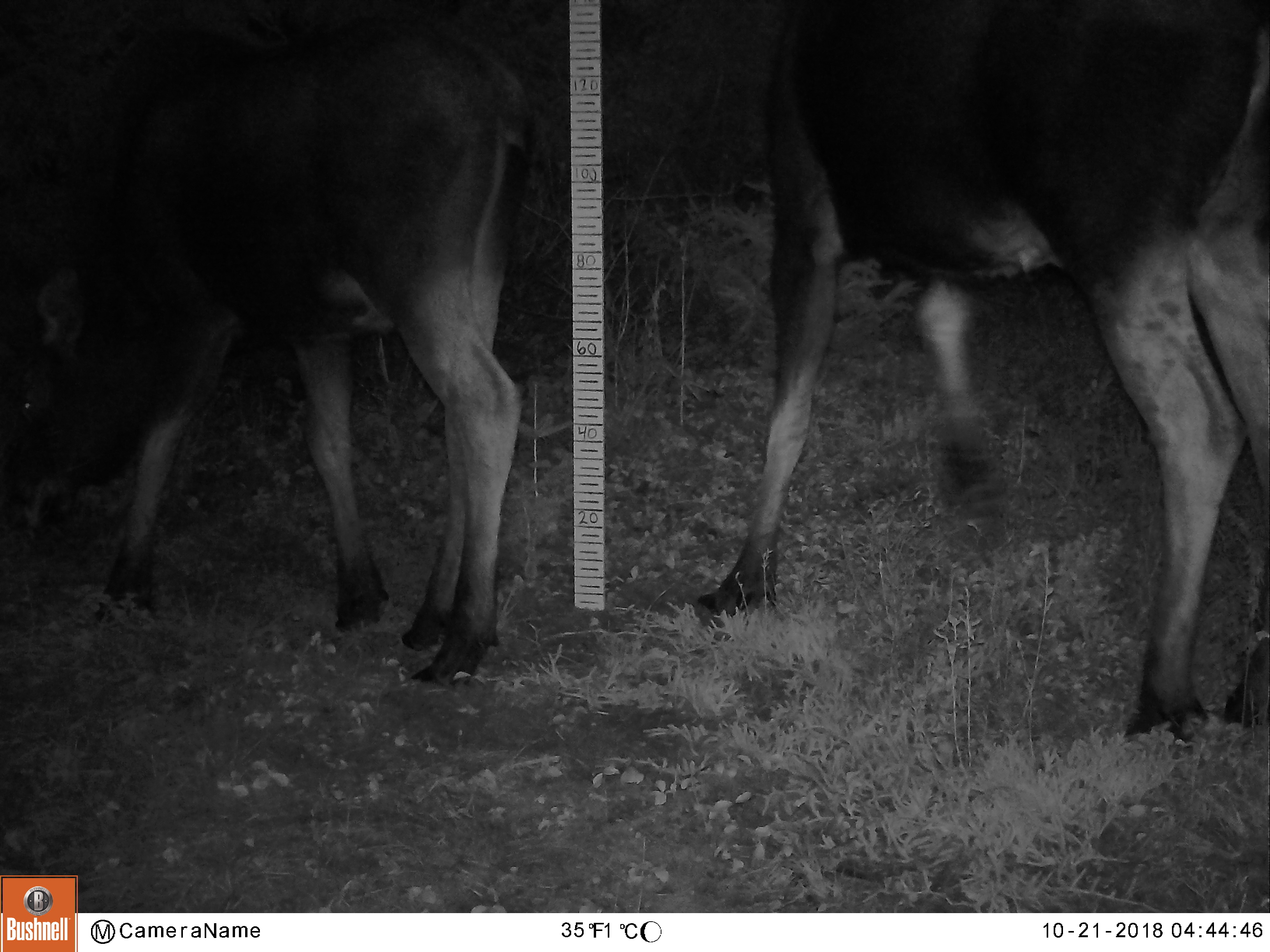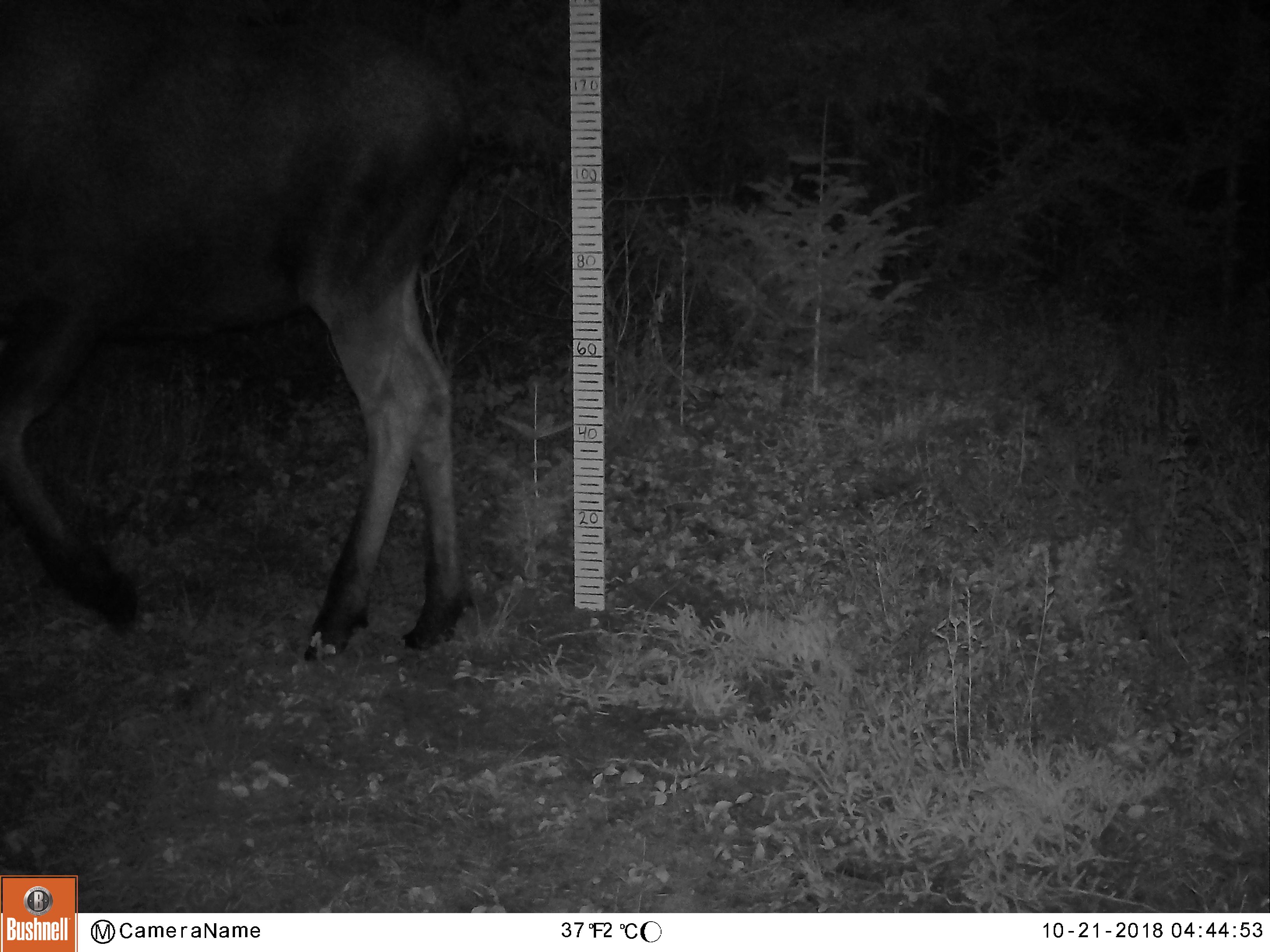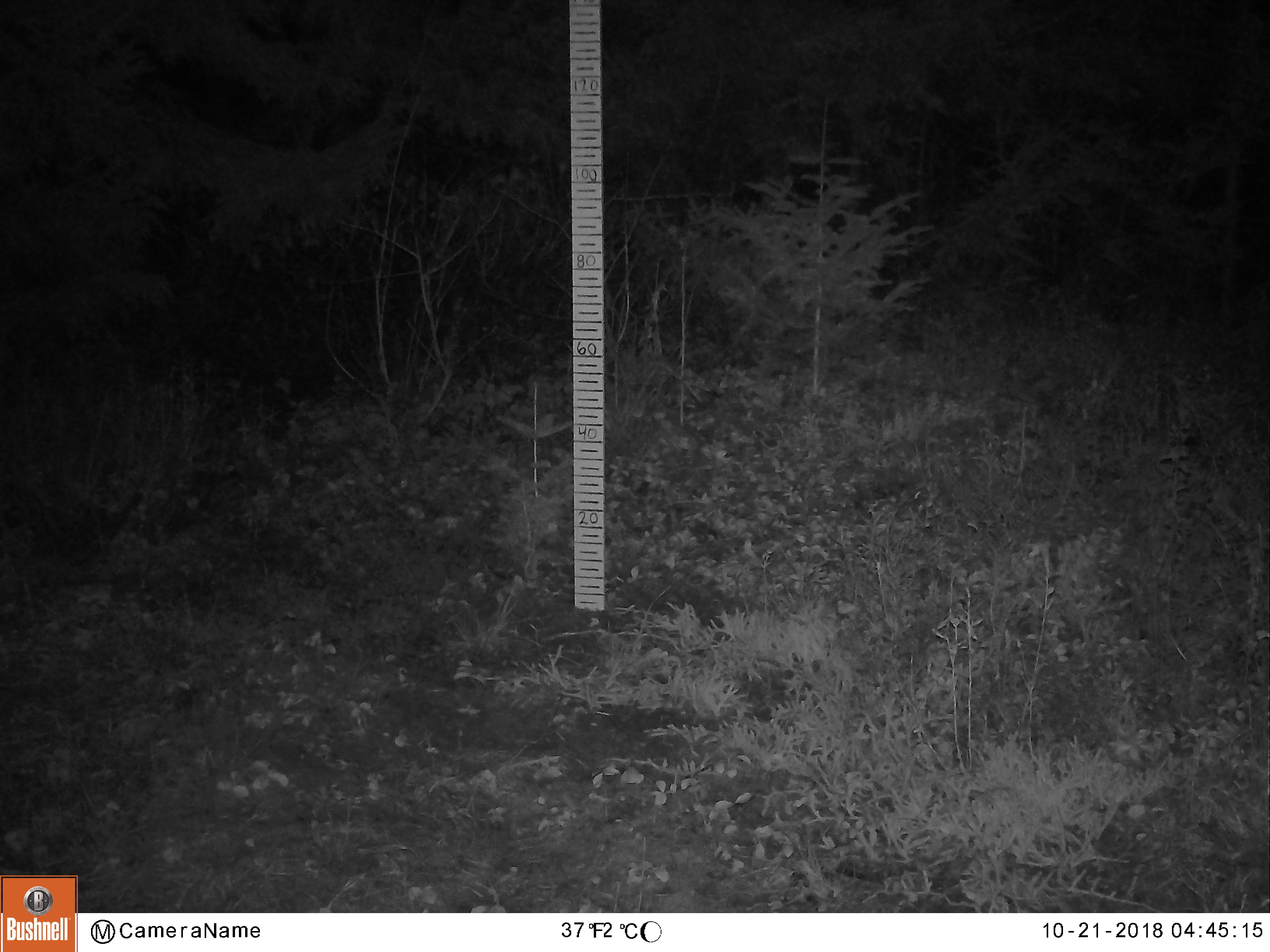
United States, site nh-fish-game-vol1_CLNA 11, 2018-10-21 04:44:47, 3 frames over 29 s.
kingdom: Animalia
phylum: Chordata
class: Mammalia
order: Artiodactyla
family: Cervidae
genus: Alces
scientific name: Alces alces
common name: moose